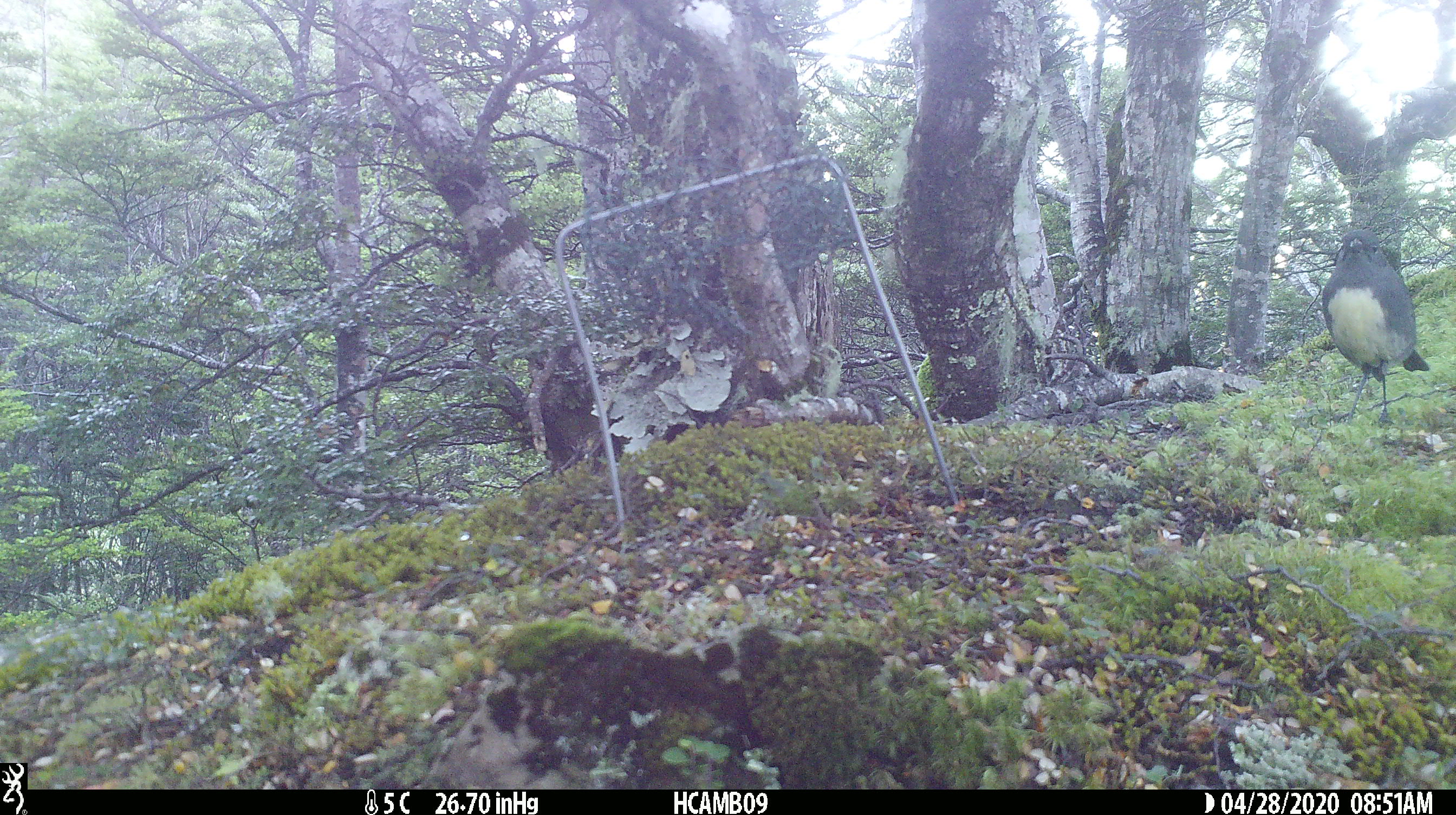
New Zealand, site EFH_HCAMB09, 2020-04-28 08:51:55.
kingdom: Animalia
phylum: Chordata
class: Aves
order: Passeriformes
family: Petroicidae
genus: Petroica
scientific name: Petroica australis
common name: new zealand robin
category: robin